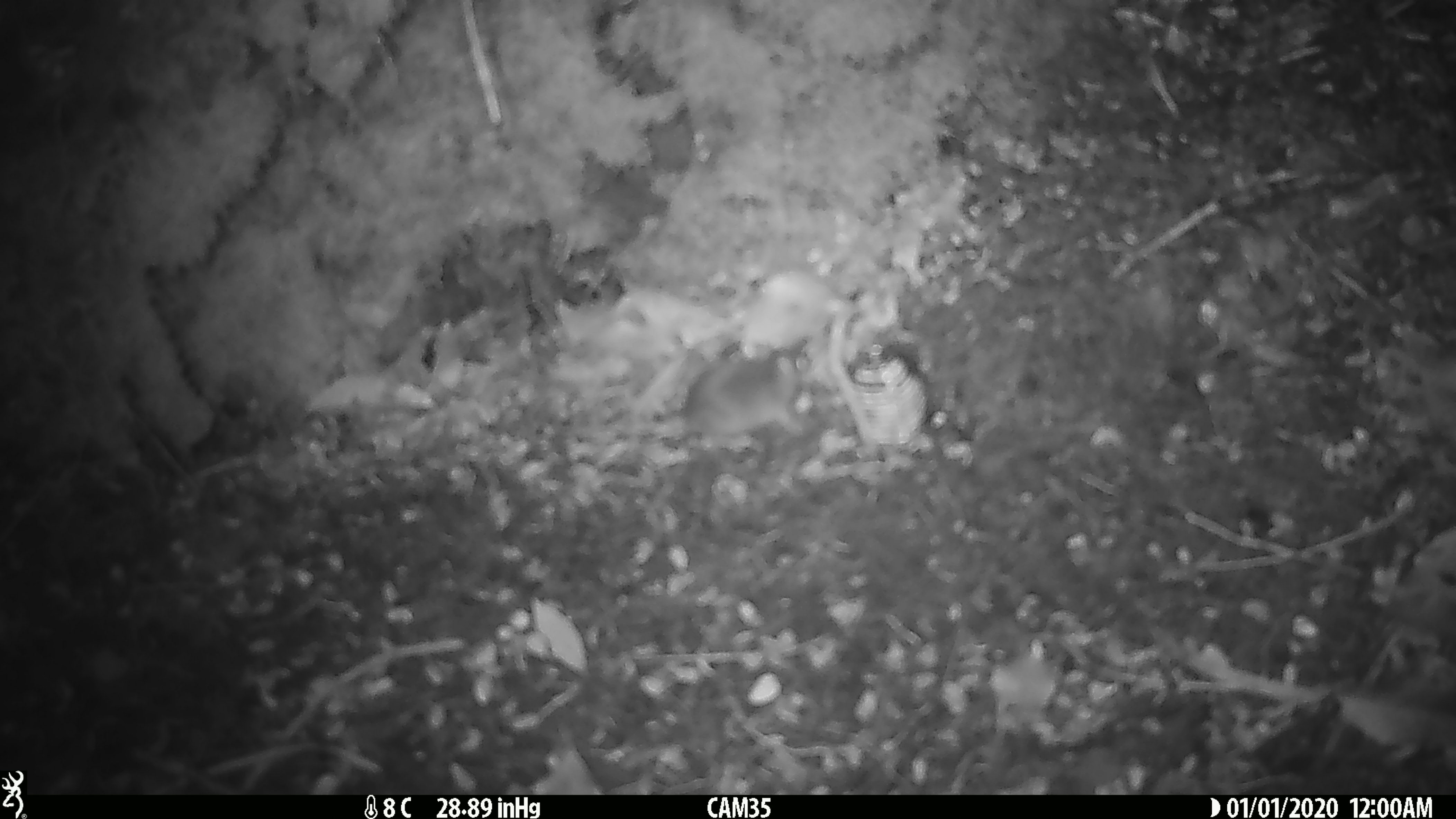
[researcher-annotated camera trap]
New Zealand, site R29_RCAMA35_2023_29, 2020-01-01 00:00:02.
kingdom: Animalia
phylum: Chordata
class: Mammalia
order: Rodentia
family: Muridae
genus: Mus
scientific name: Mus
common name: mouse